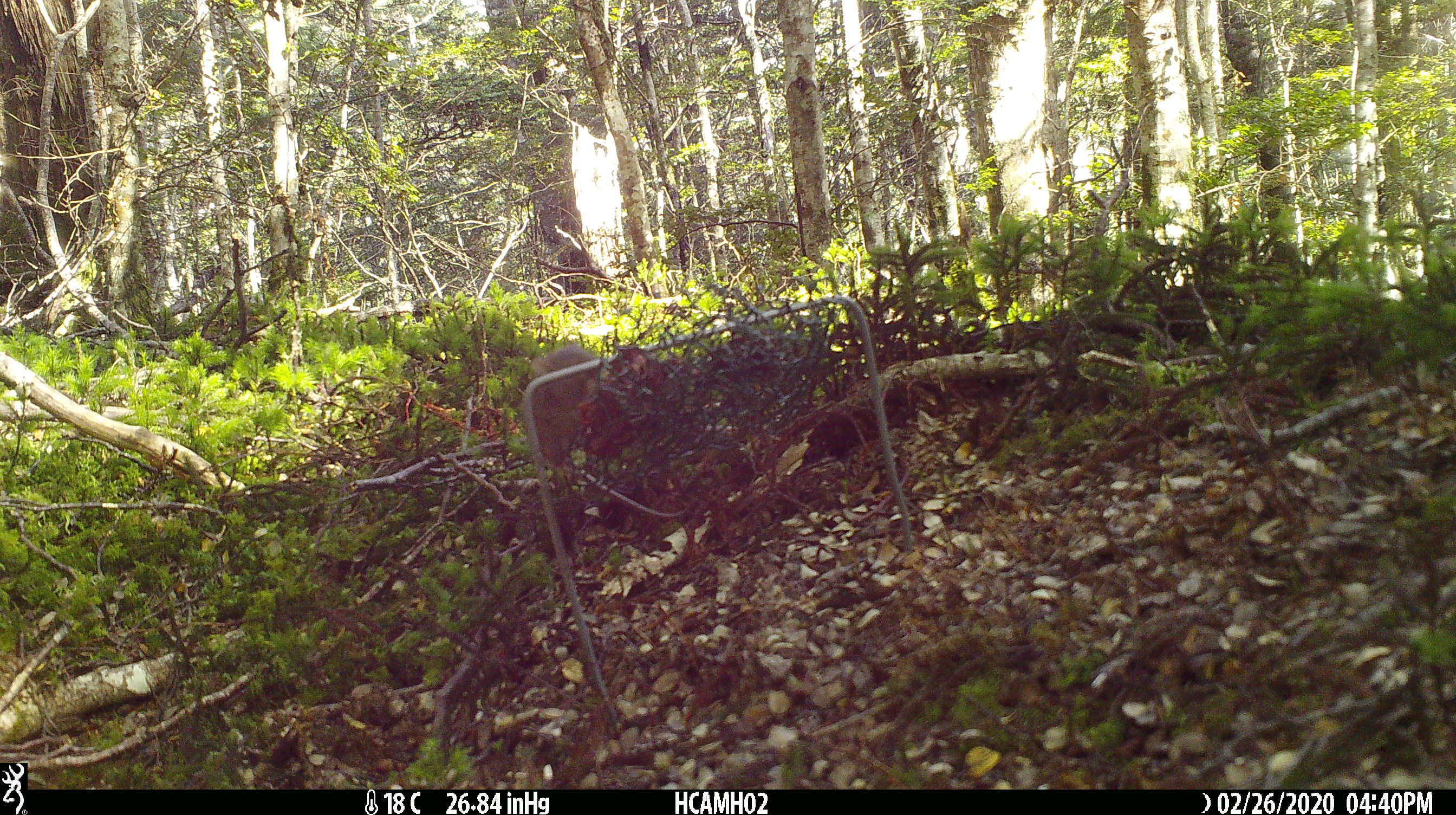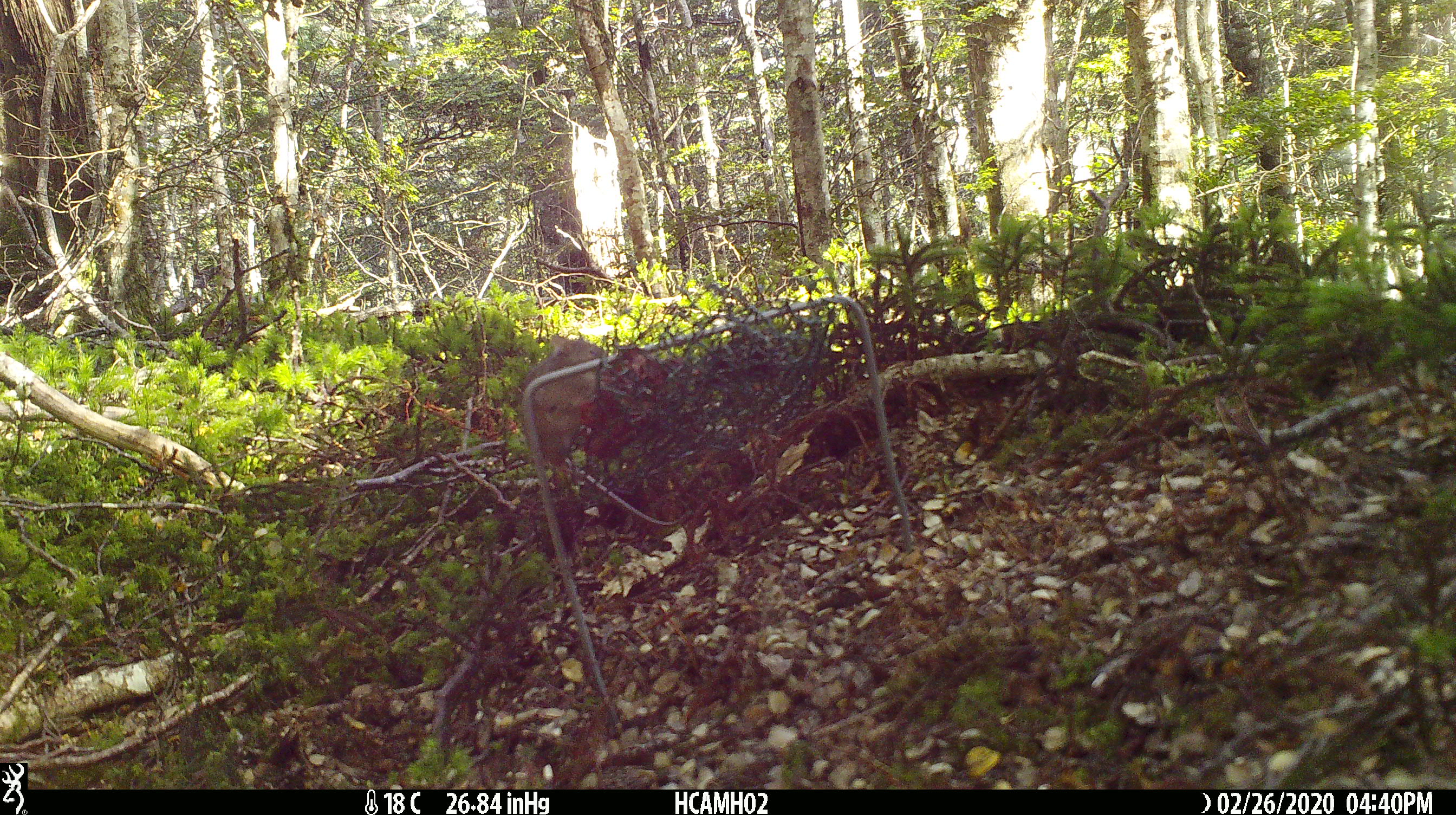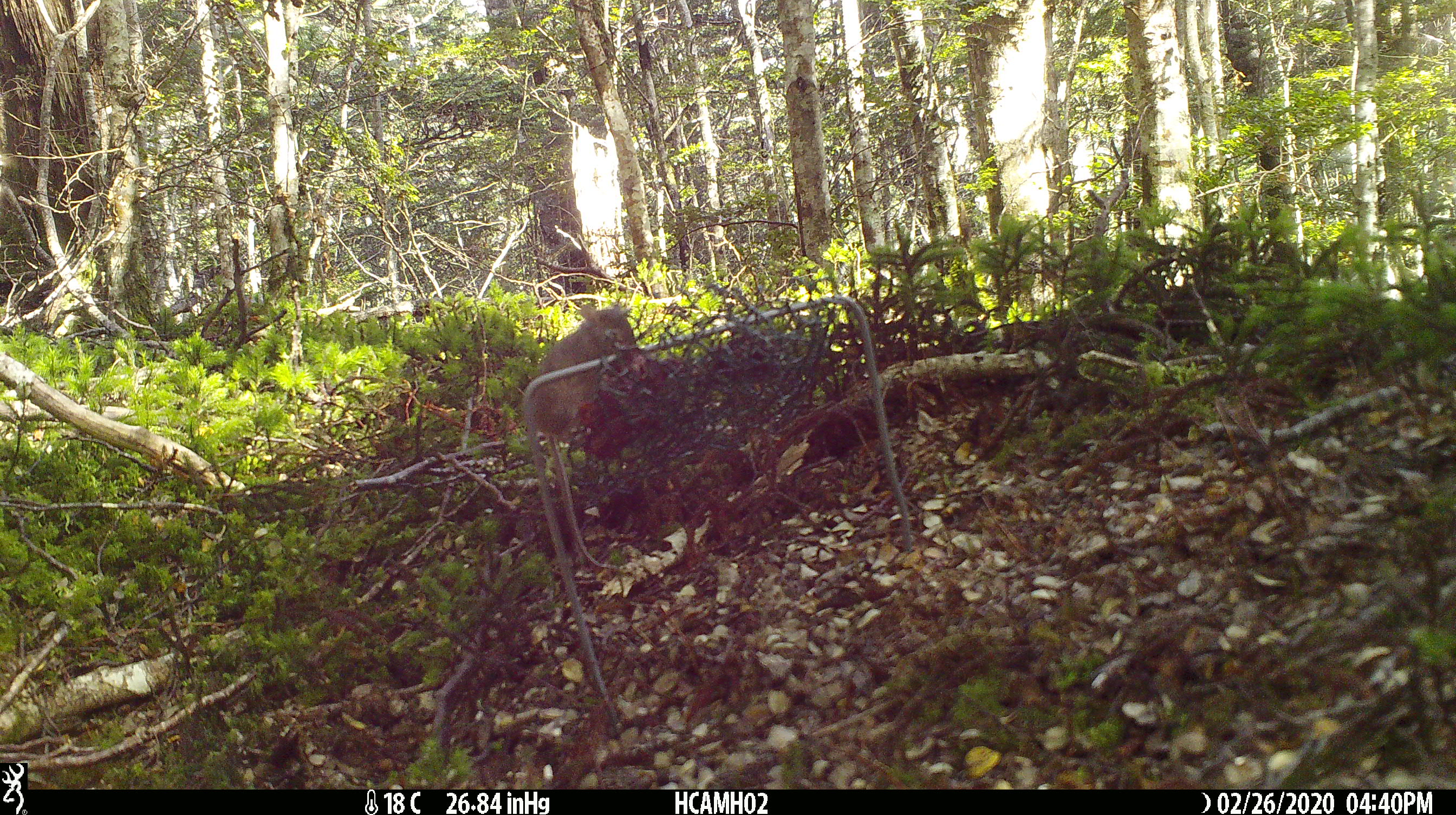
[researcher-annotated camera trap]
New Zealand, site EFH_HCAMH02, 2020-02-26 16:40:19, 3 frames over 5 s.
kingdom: Animalia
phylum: Chordata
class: Mammalia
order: Rodentia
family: Muridae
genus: Mus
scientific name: Mus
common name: mouse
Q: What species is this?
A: Mouse (Mus).